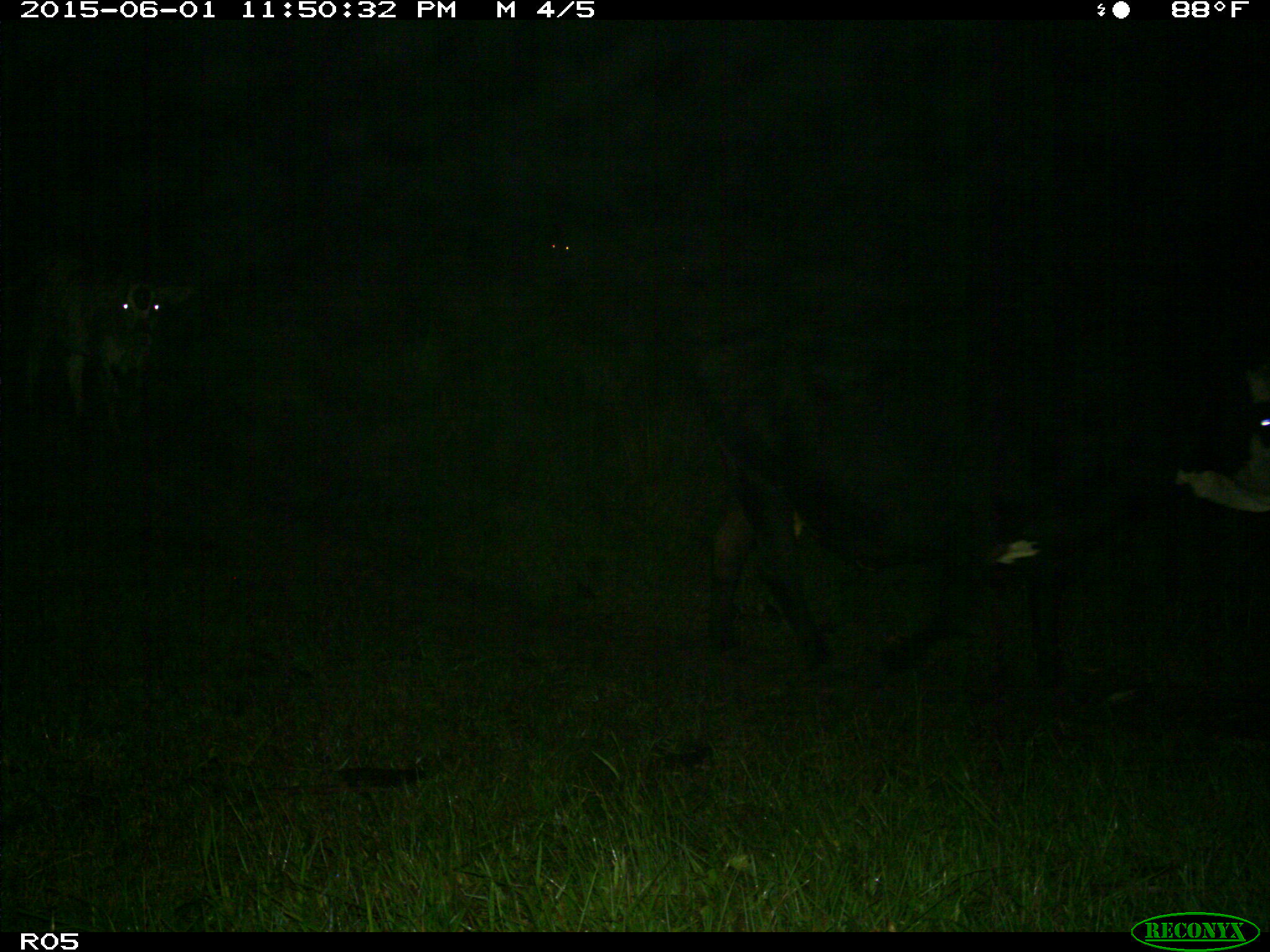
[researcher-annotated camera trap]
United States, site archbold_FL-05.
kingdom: Animalia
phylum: Chordata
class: Mammalia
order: Artiodactyla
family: Bovidae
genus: Bos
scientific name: Bos taurus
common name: domestic cow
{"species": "Bos taurus (domestic cow)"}